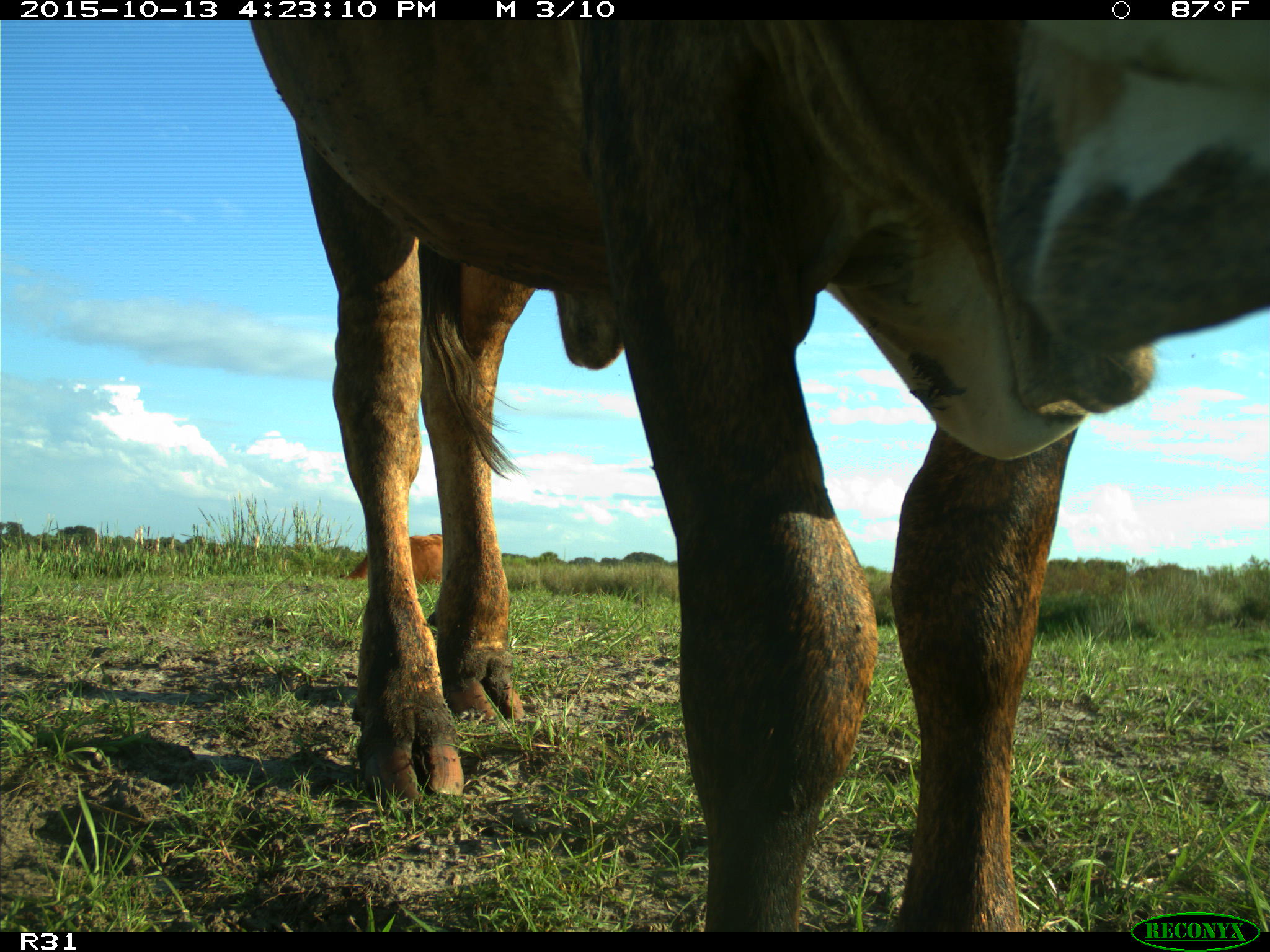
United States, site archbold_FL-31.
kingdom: Animalia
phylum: Chordata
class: Mammalia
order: Artiodactyla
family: Bovidae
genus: Bos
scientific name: Bos taurus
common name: domestic cow